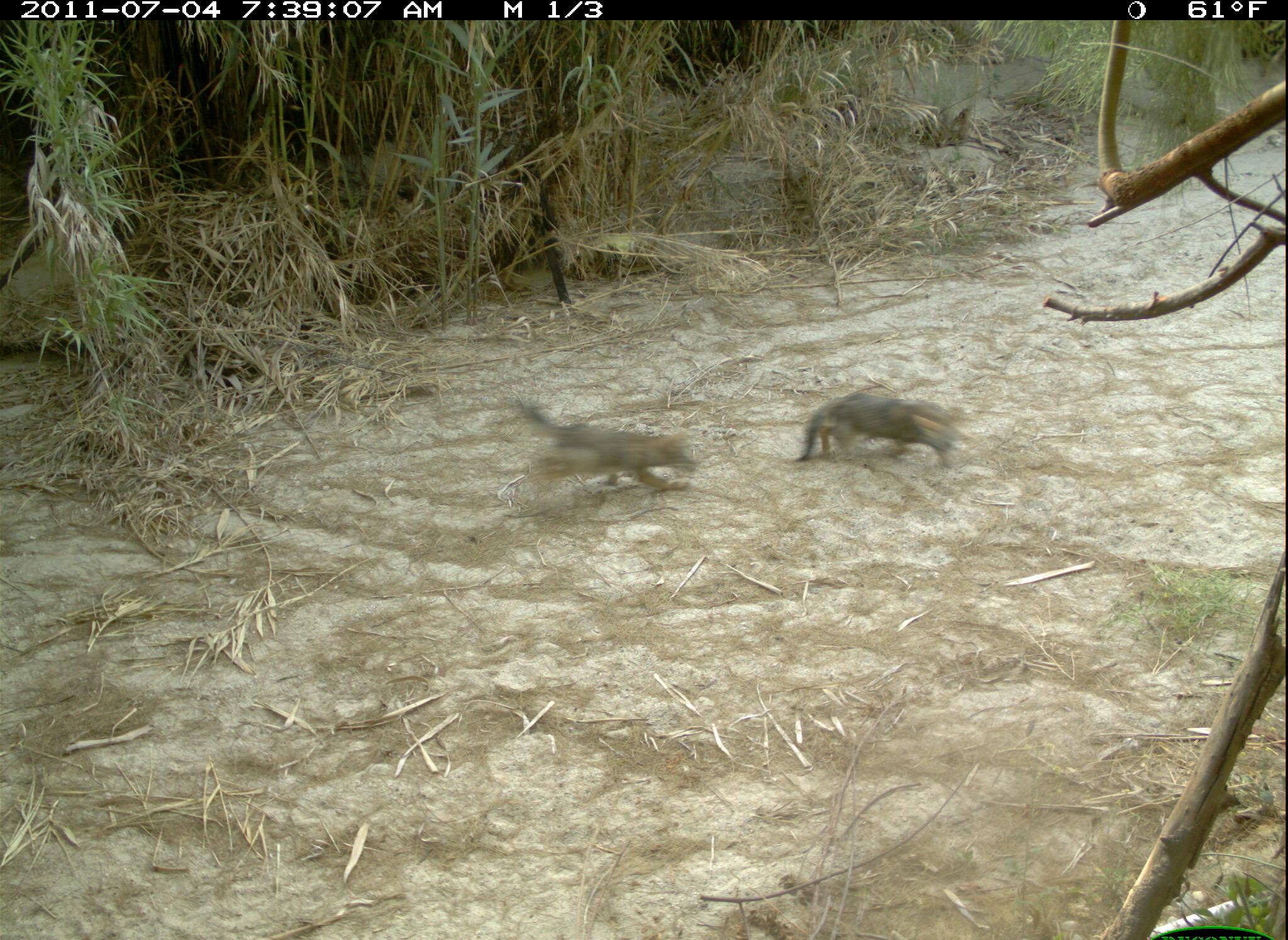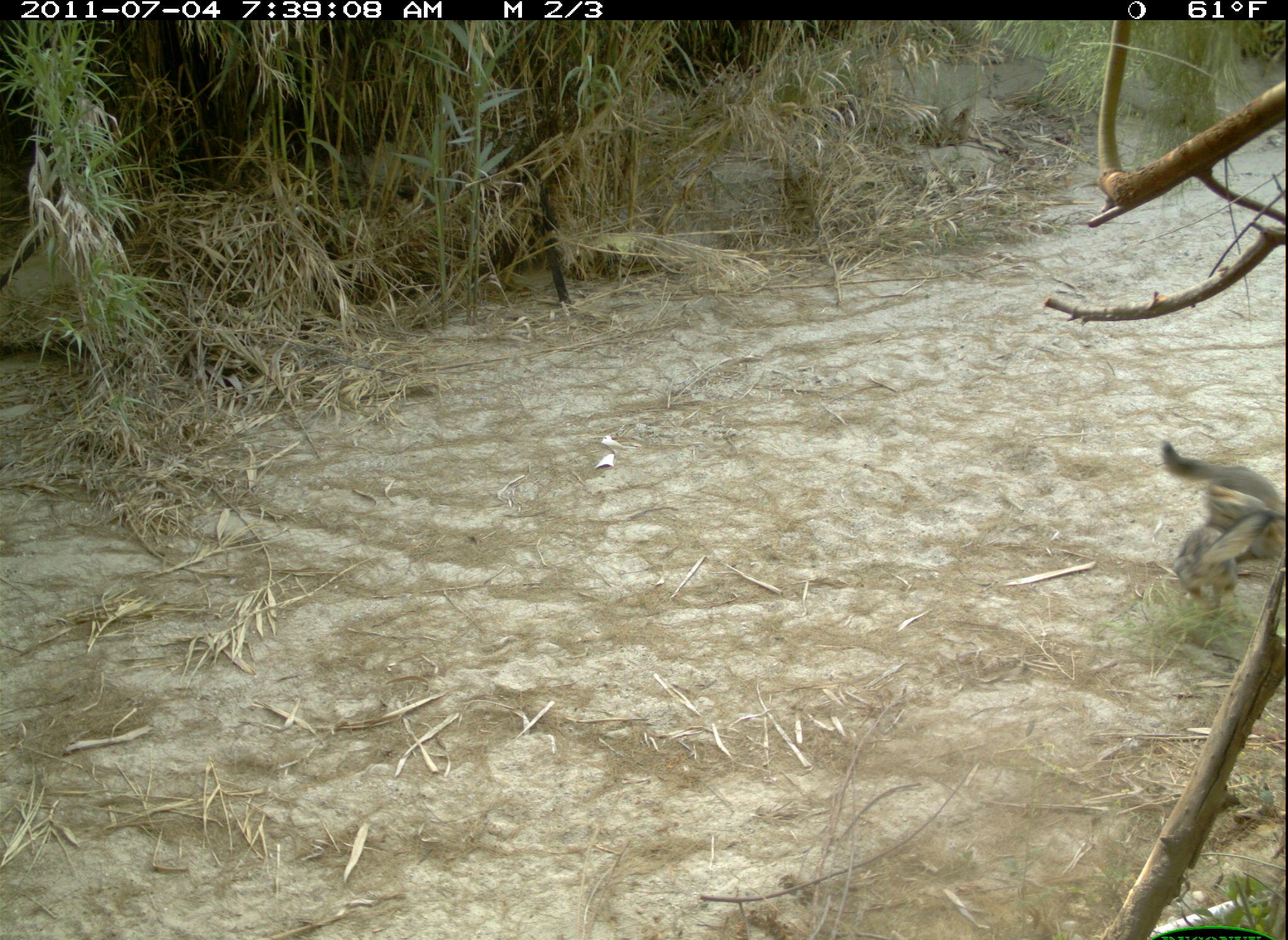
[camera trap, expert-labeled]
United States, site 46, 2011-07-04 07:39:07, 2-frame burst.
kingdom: Animalia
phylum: Chordata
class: Mammalia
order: Carnivora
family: Canidae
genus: Canis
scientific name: Canis latrans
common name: coyote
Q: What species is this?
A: Coyote (Canis latrans).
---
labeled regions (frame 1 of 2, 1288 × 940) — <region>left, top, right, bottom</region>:
coyote: <region>486, 379, 720, 533</region>; <region>787, 375, 974, 486</region>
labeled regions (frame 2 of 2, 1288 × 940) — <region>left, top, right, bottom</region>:
coyote: <region>1151, 433, 1283, 612</region>